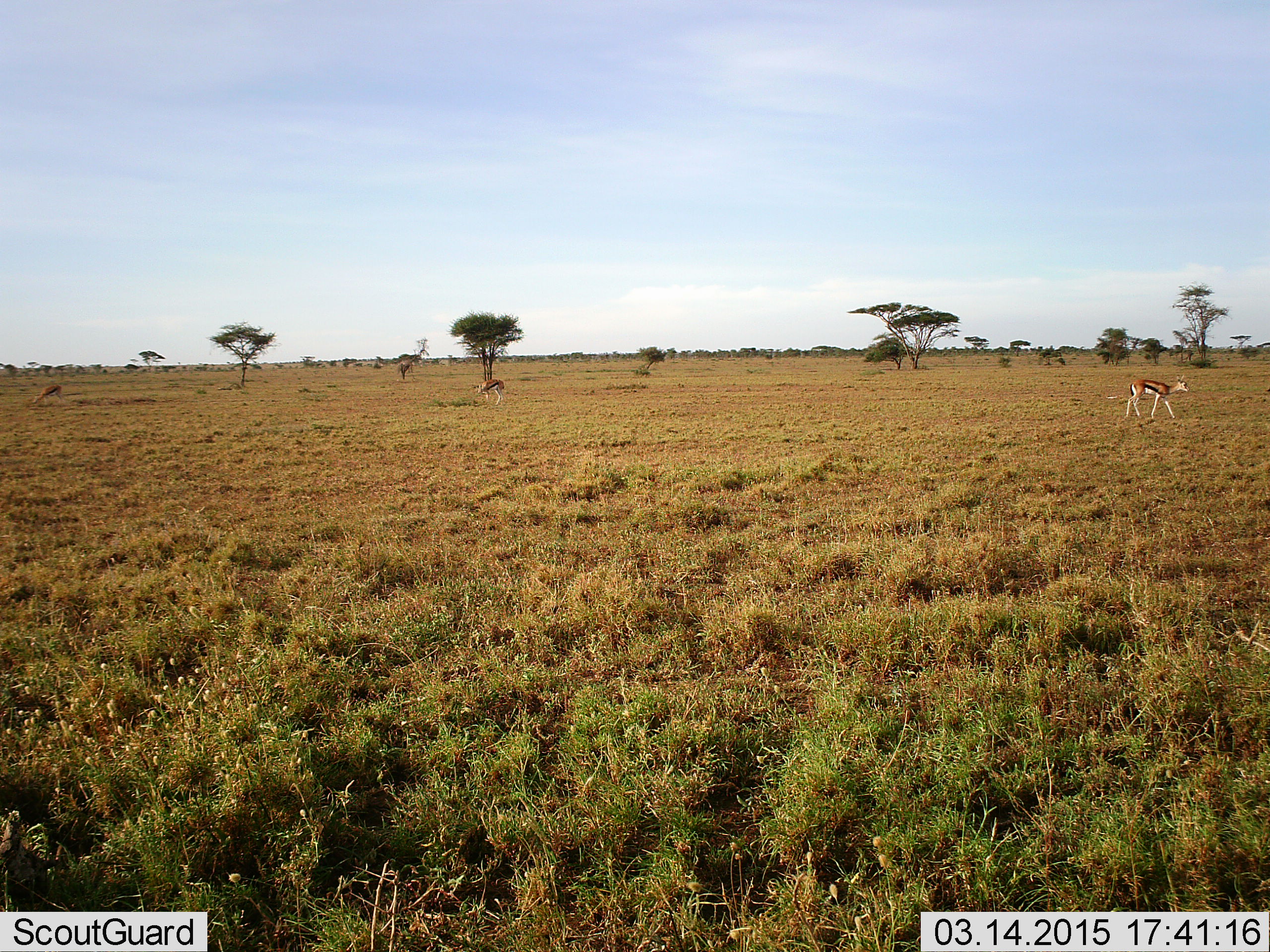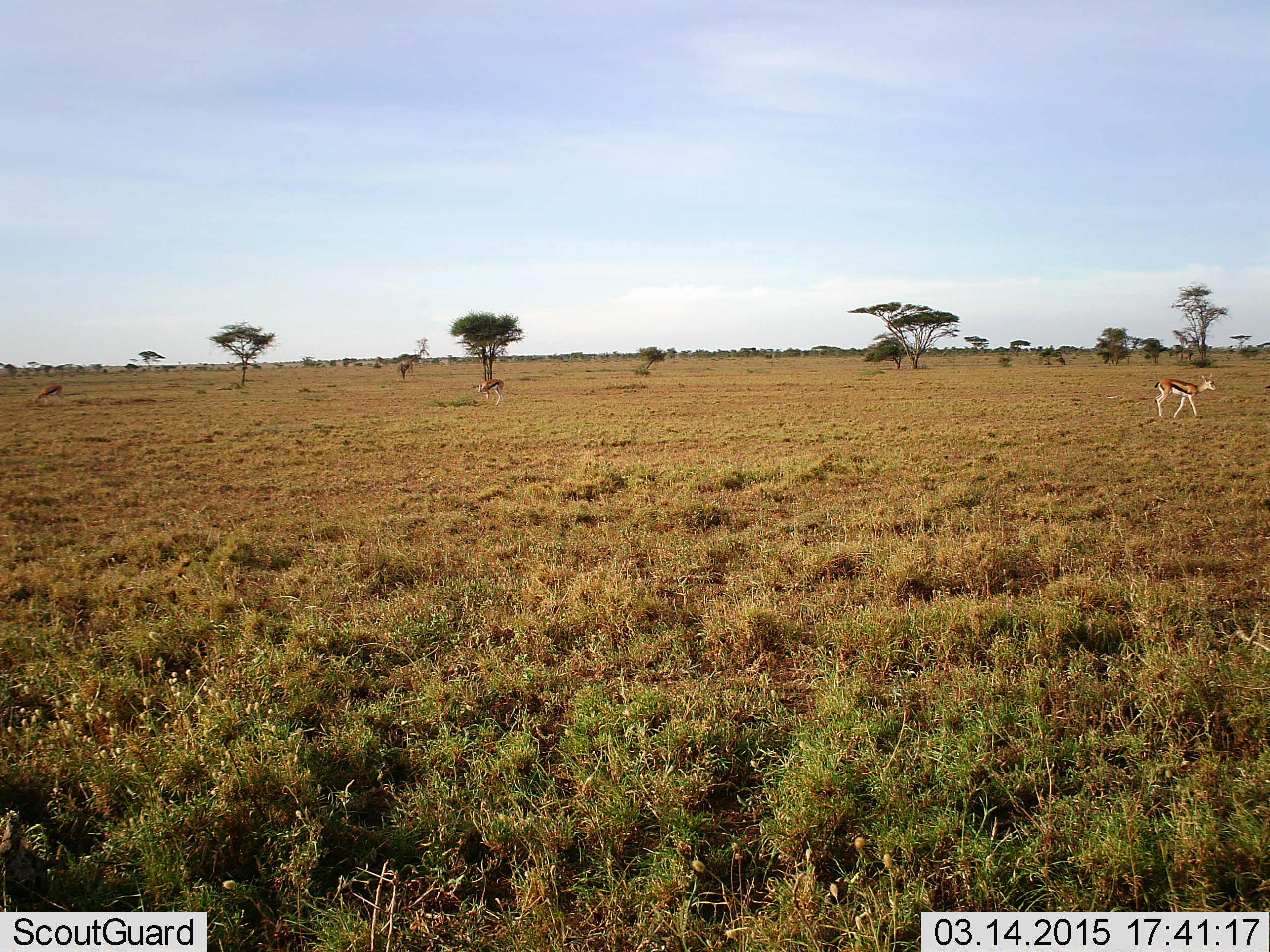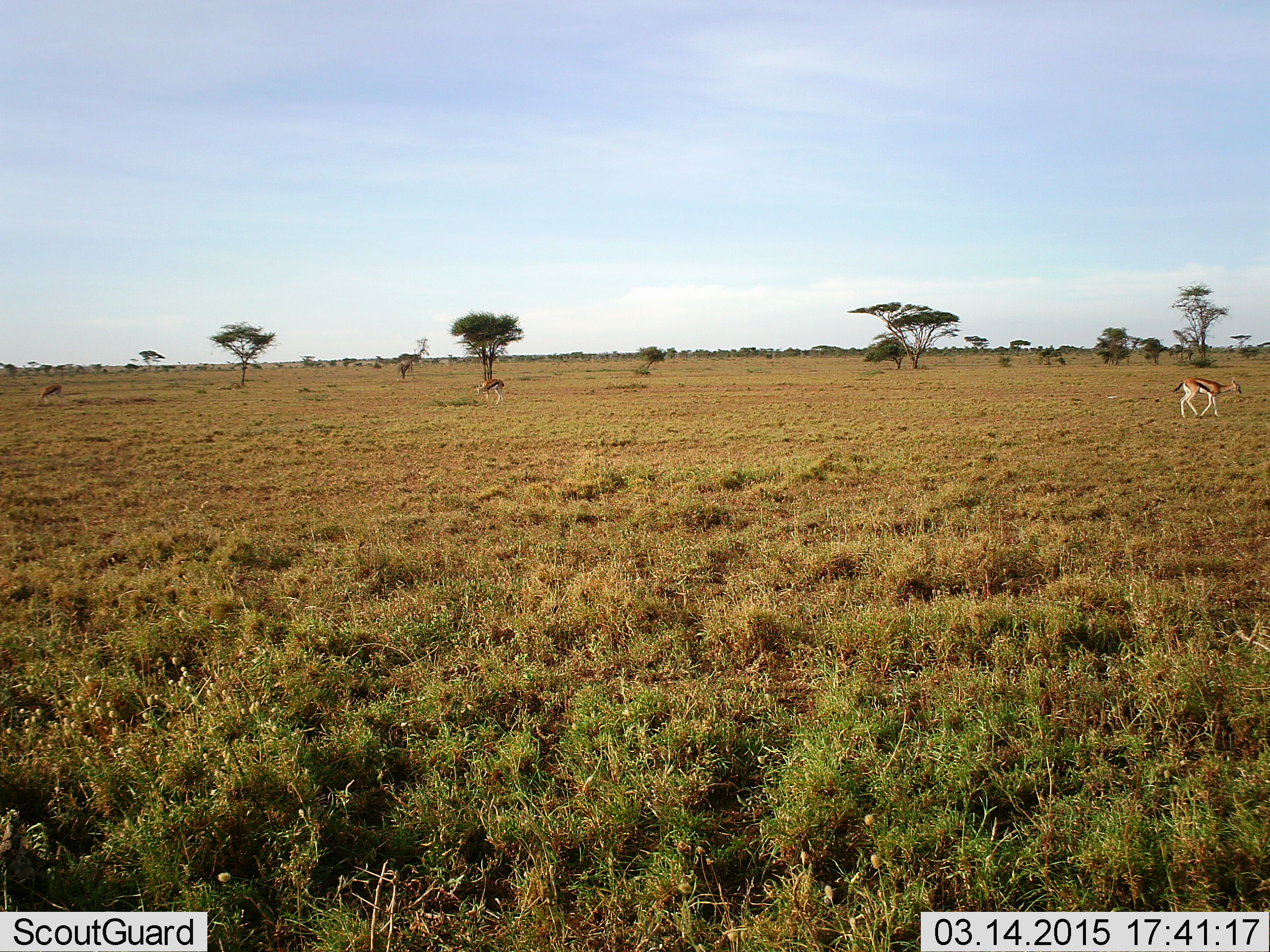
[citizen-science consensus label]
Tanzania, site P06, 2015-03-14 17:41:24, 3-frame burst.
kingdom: Animalia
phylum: Chordata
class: Mammalia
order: Artiodactyla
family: Bovidae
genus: Eudorcas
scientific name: Eudorcas thomsonii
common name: thomson's gazelle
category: gazellethomsons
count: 3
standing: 30%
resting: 0%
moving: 90%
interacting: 0%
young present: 0%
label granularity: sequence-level